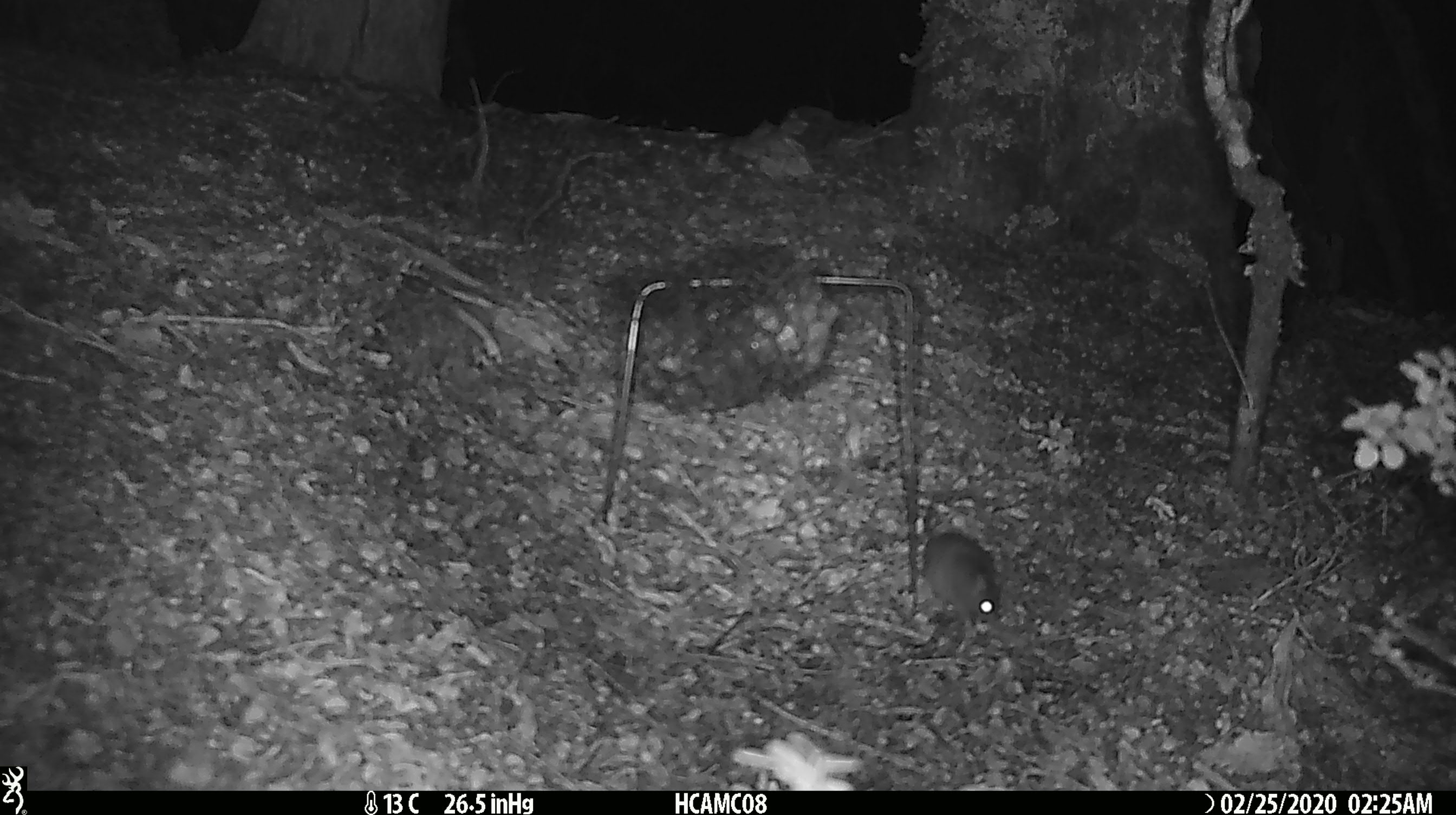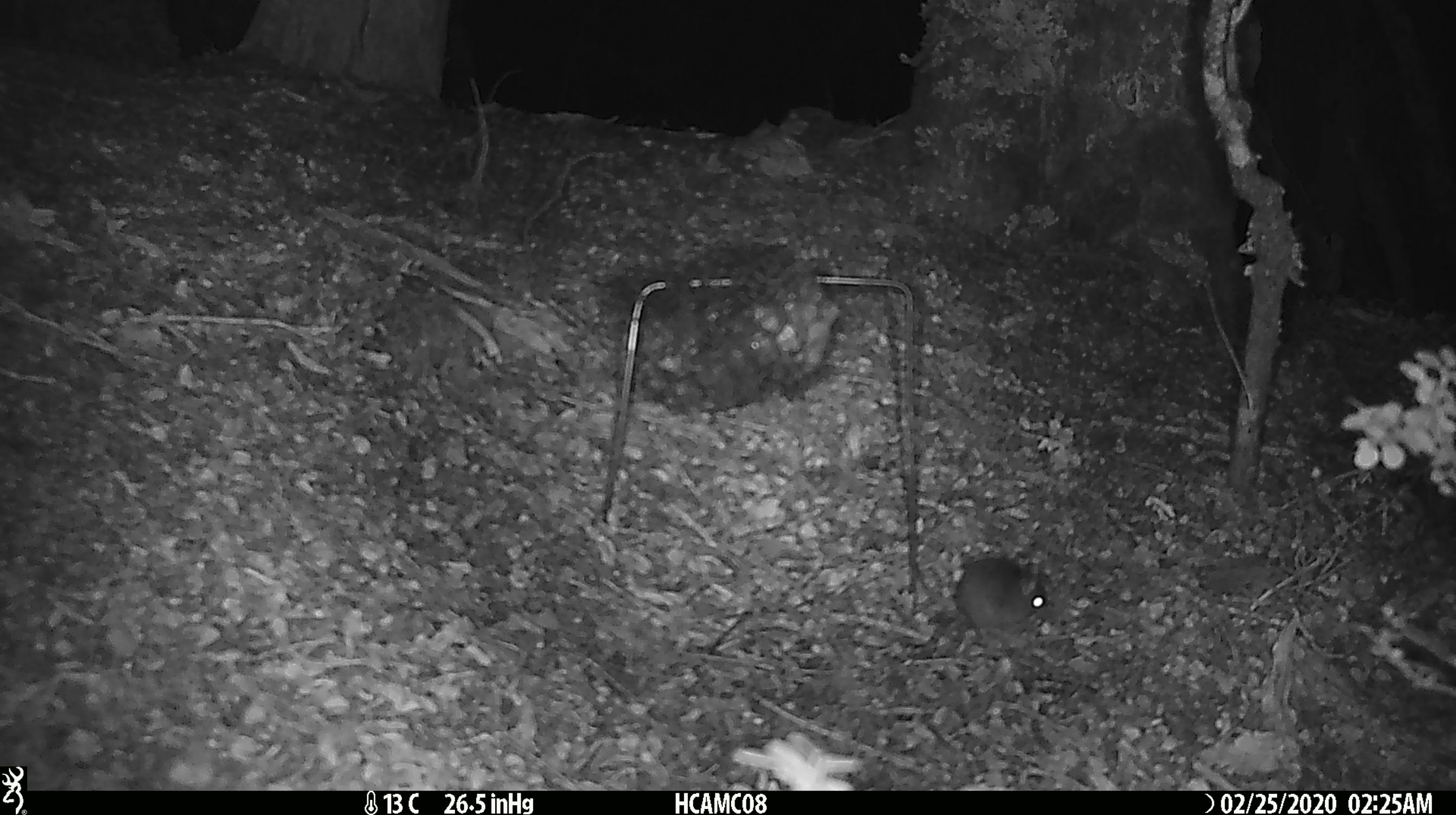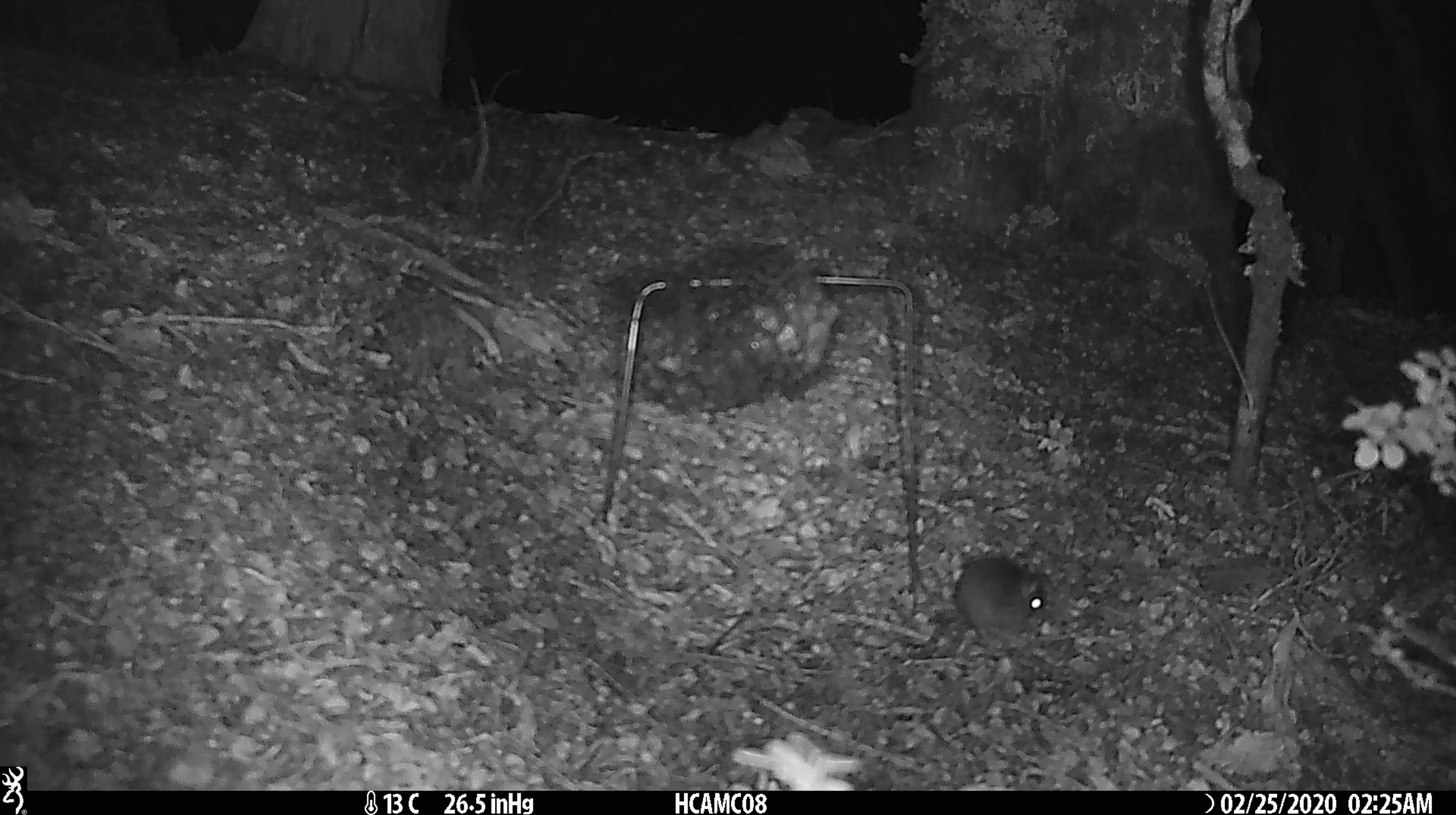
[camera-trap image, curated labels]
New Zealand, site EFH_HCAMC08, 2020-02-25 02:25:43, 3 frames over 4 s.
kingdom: Animalia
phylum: Chordata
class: Mammalia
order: Rodentia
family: Muridae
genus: Mus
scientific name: Mus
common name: mouse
Mouse (Mus).